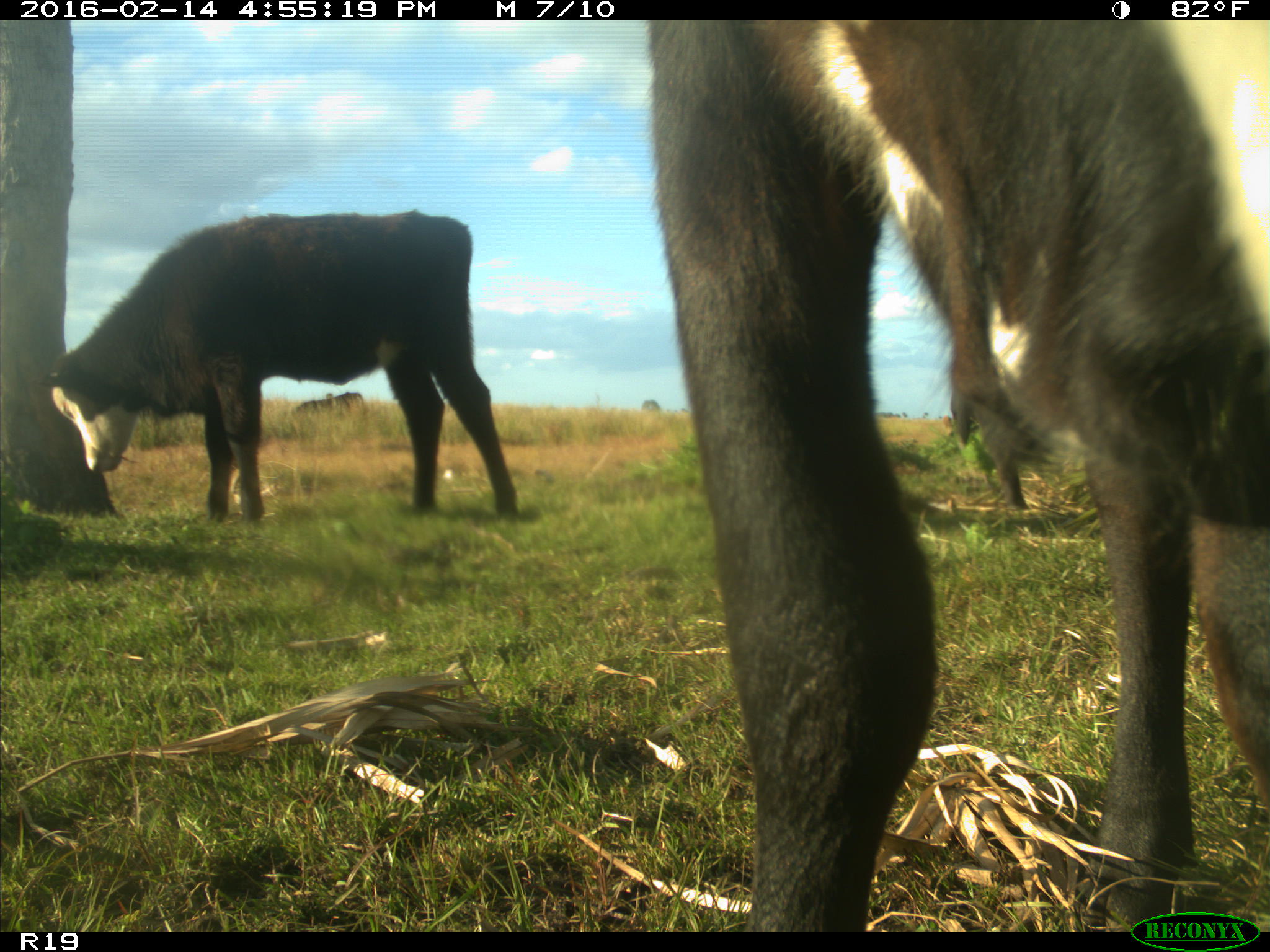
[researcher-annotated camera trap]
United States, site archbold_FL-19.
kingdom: Animalia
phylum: Chordata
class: Mammalia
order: Artiodactyla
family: Bovidae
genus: Bos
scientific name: Bos taurus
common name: domestic cow